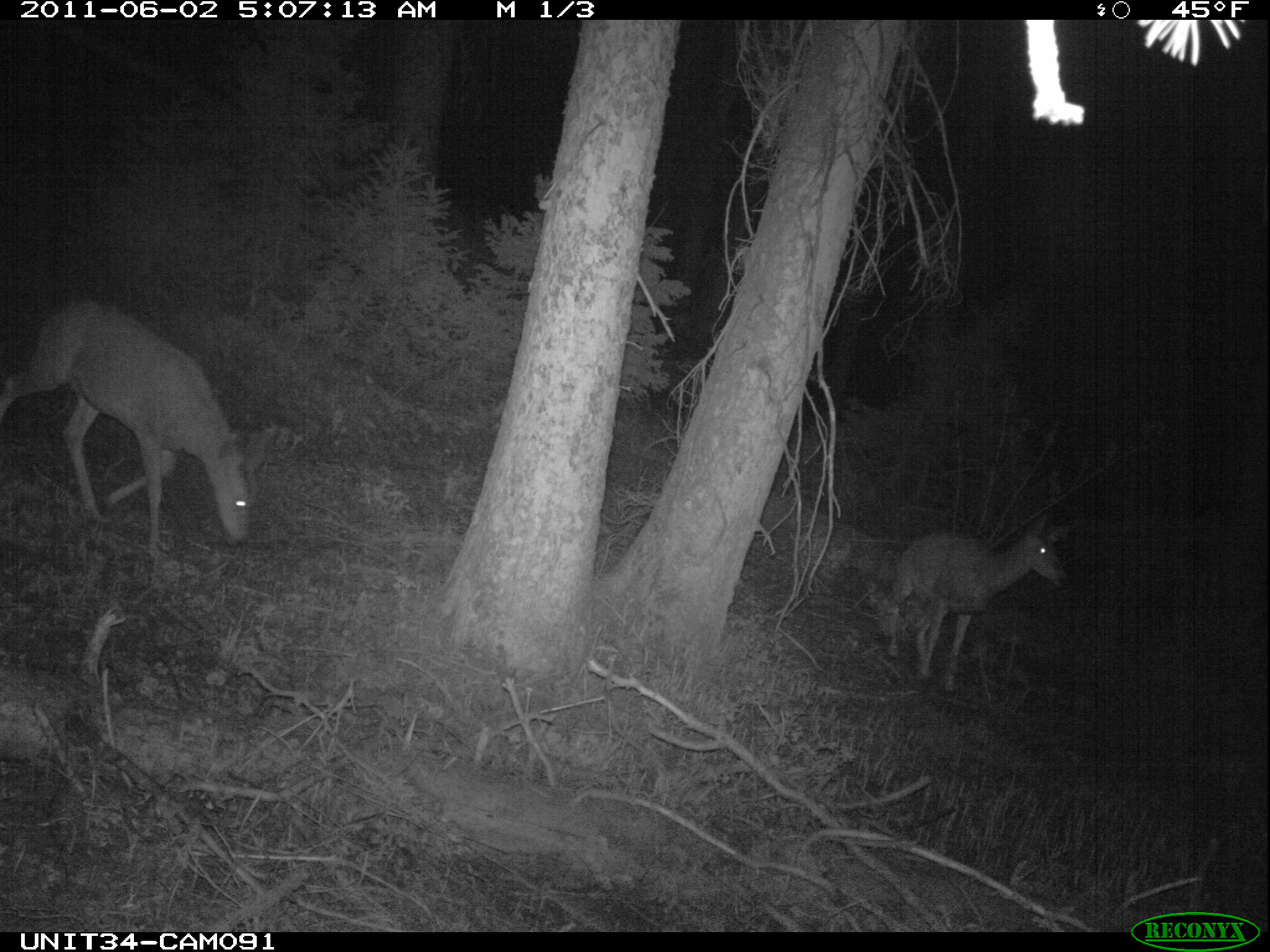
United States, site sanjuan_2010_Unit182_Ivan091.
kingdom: Animalia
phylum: Chordata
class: Mammalia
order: Artiodactyla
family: Cervidae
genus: Odocoileus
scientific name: Odocoileus hemionus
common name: mule deer